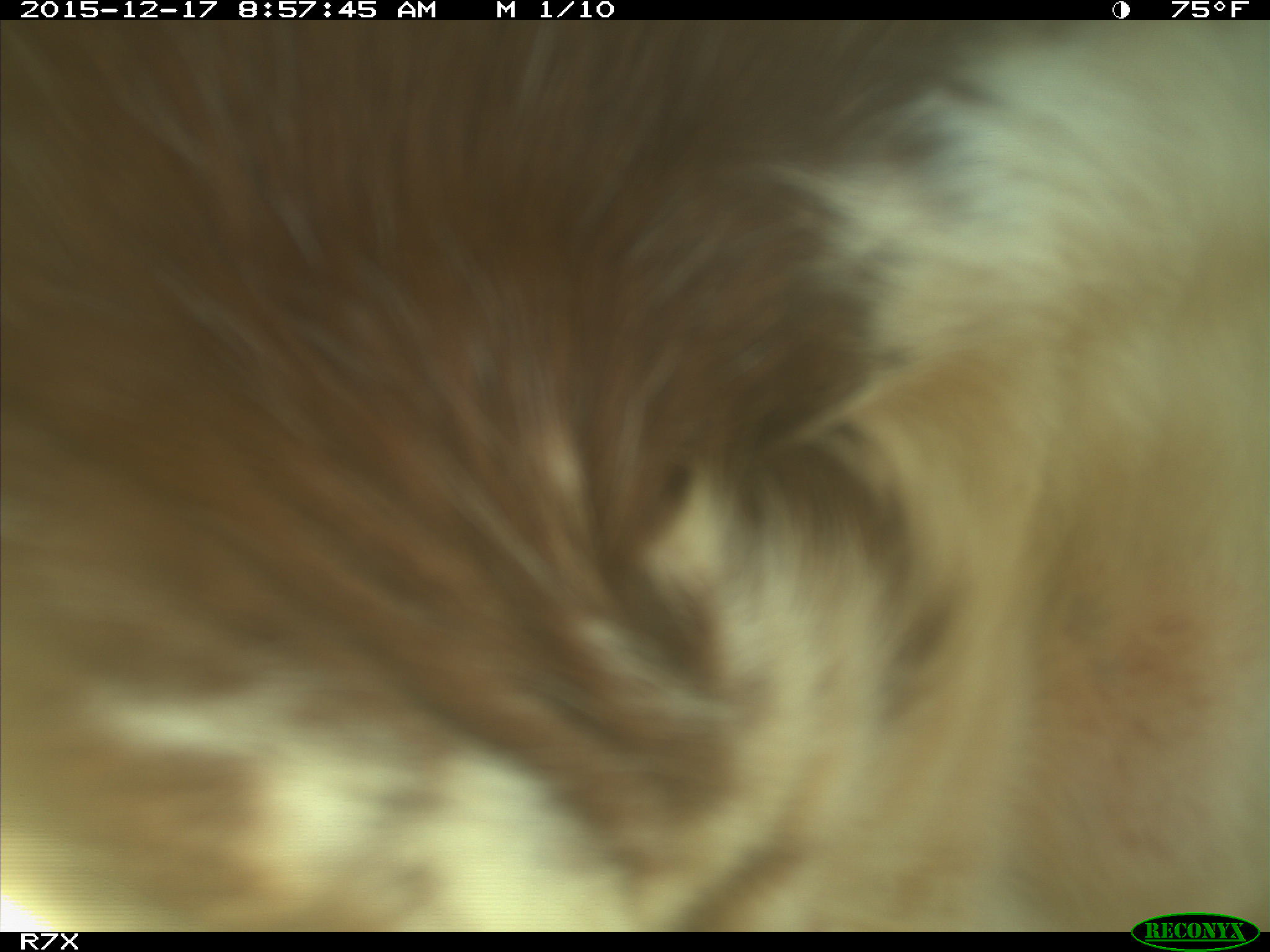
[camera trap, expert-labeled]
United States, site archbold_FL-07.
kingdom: Animalia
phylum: Chordata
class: Mammalia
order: Artiodactyla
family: Bovidae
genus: Bos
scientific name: Bos taurus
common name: domestic cow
Bos taurus (domestic cow).